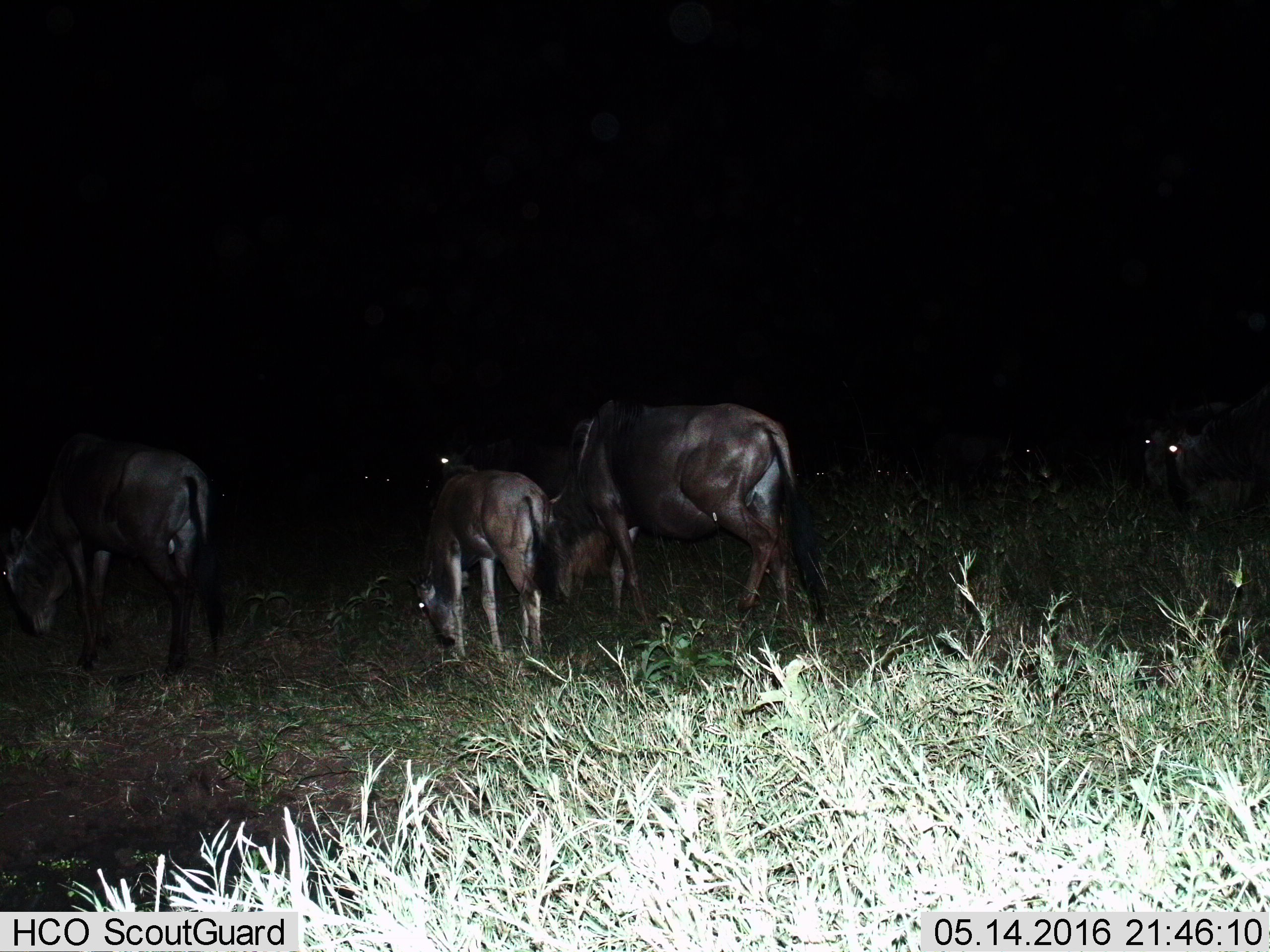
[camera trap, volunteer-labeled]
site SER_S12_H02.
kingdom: Animalia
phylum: Chordata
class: Mammalia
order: Artiodactyla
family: Bovidae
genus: Connochaetes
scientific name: Connochaetes taurinus taurinus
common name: blue wildebeest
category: wildebeestblue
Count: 3.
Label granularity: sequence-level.